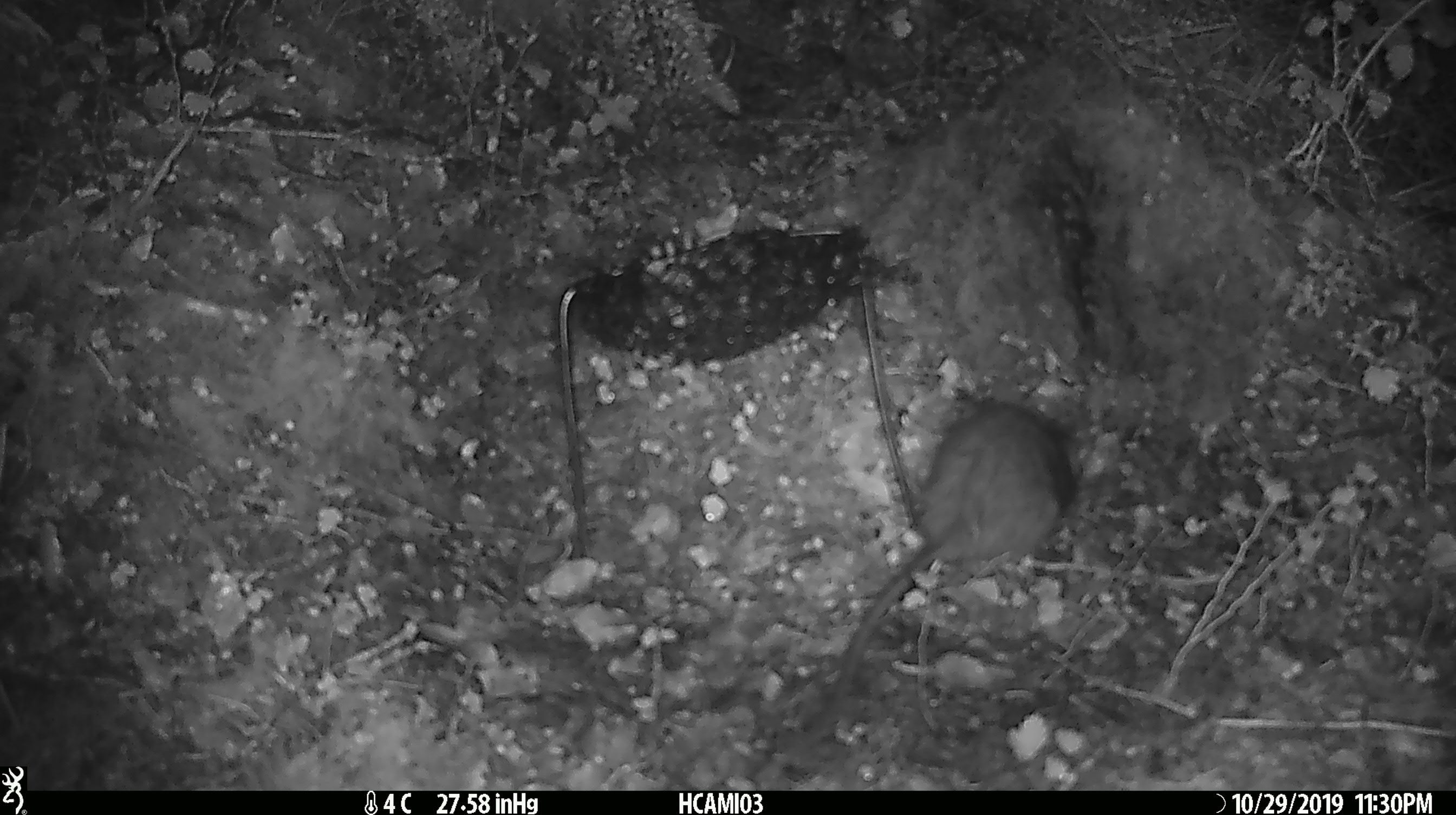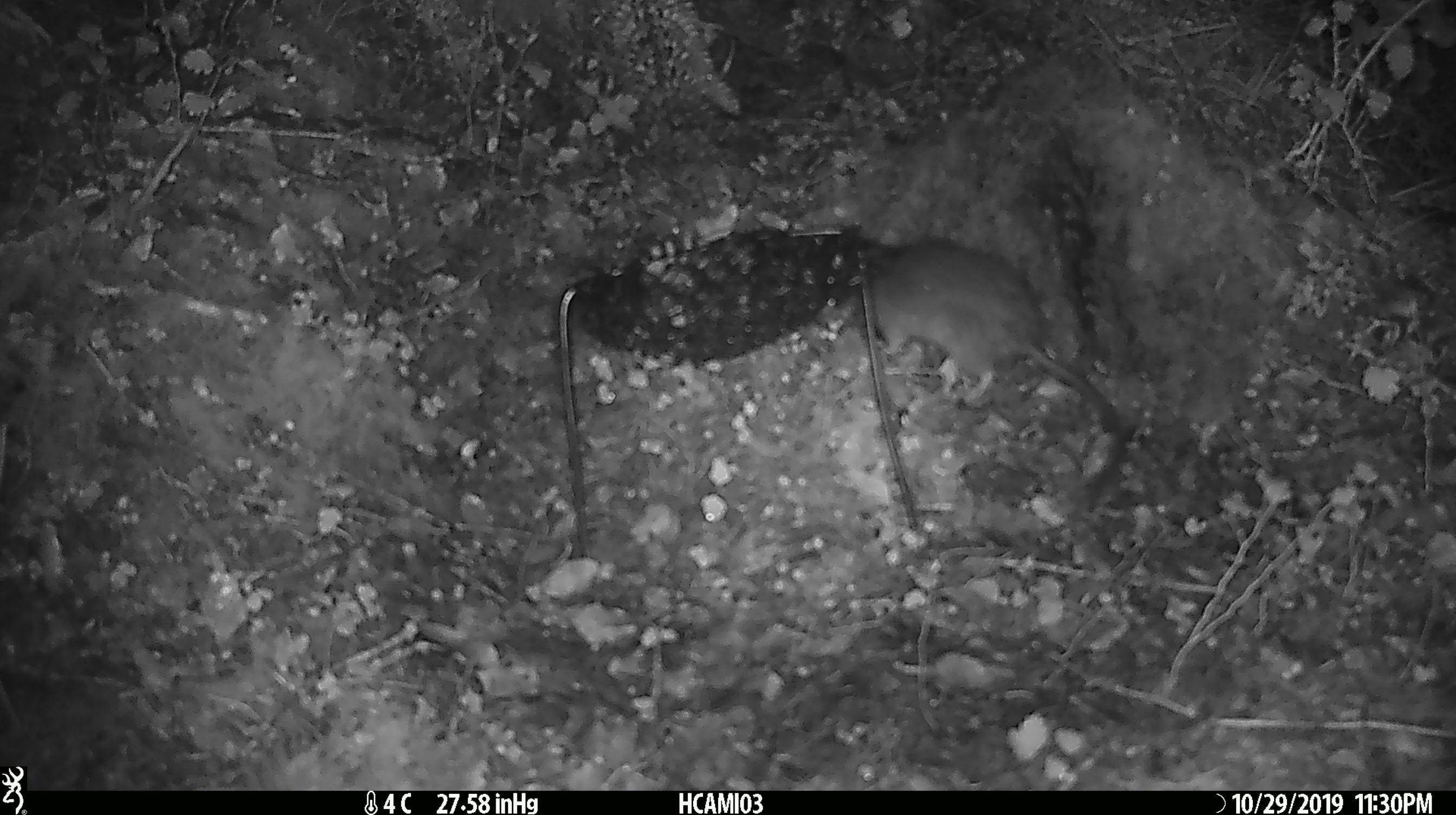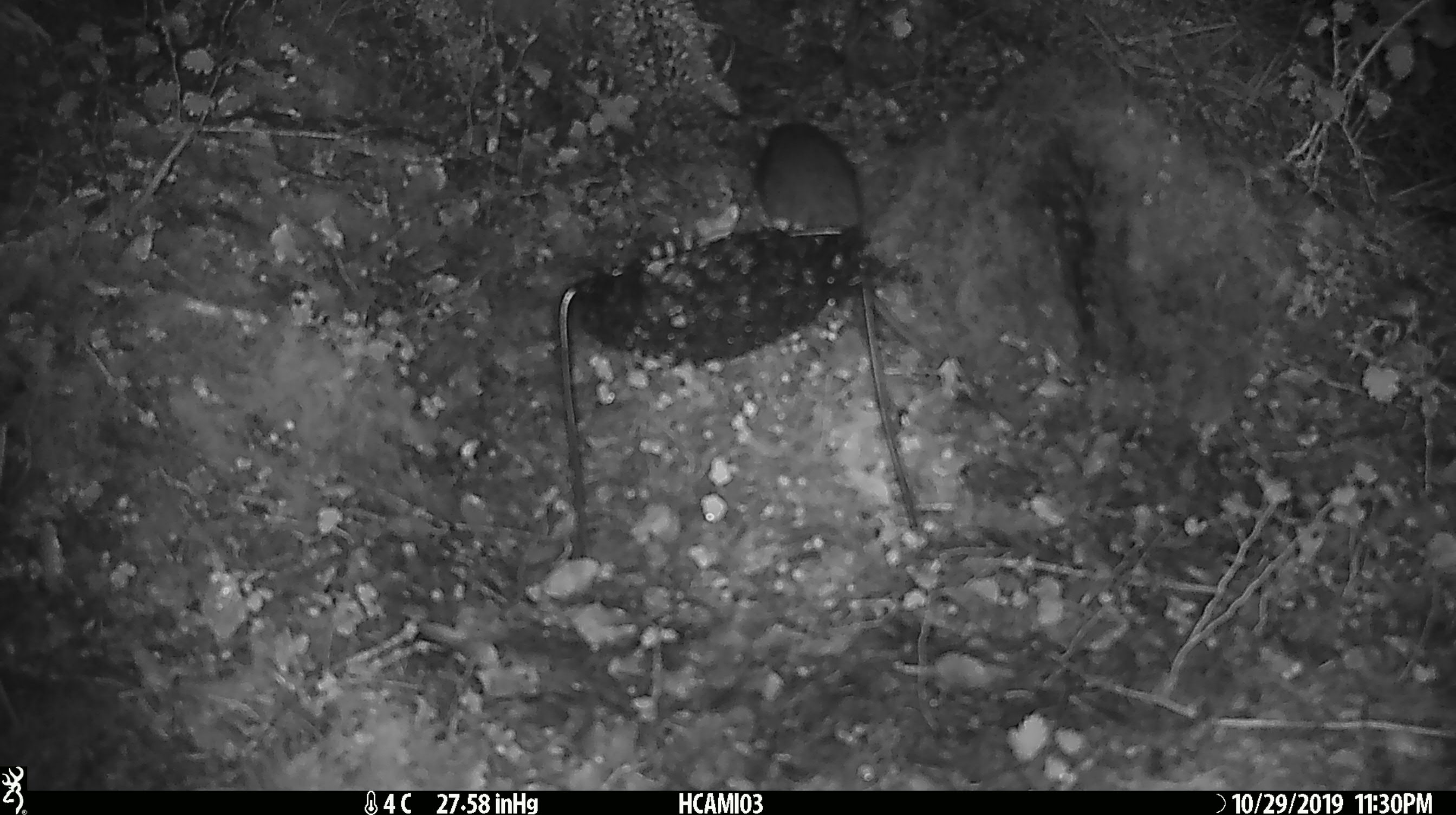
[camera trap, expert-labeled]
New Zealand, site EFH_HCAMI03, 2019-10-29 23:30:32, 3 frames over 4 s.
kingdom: Animalia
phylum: Chordata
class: Mammalia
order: Rodentia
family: Muridae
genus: Rattus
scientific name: Rattus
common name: rat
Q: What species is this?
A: Rat (Rattus).